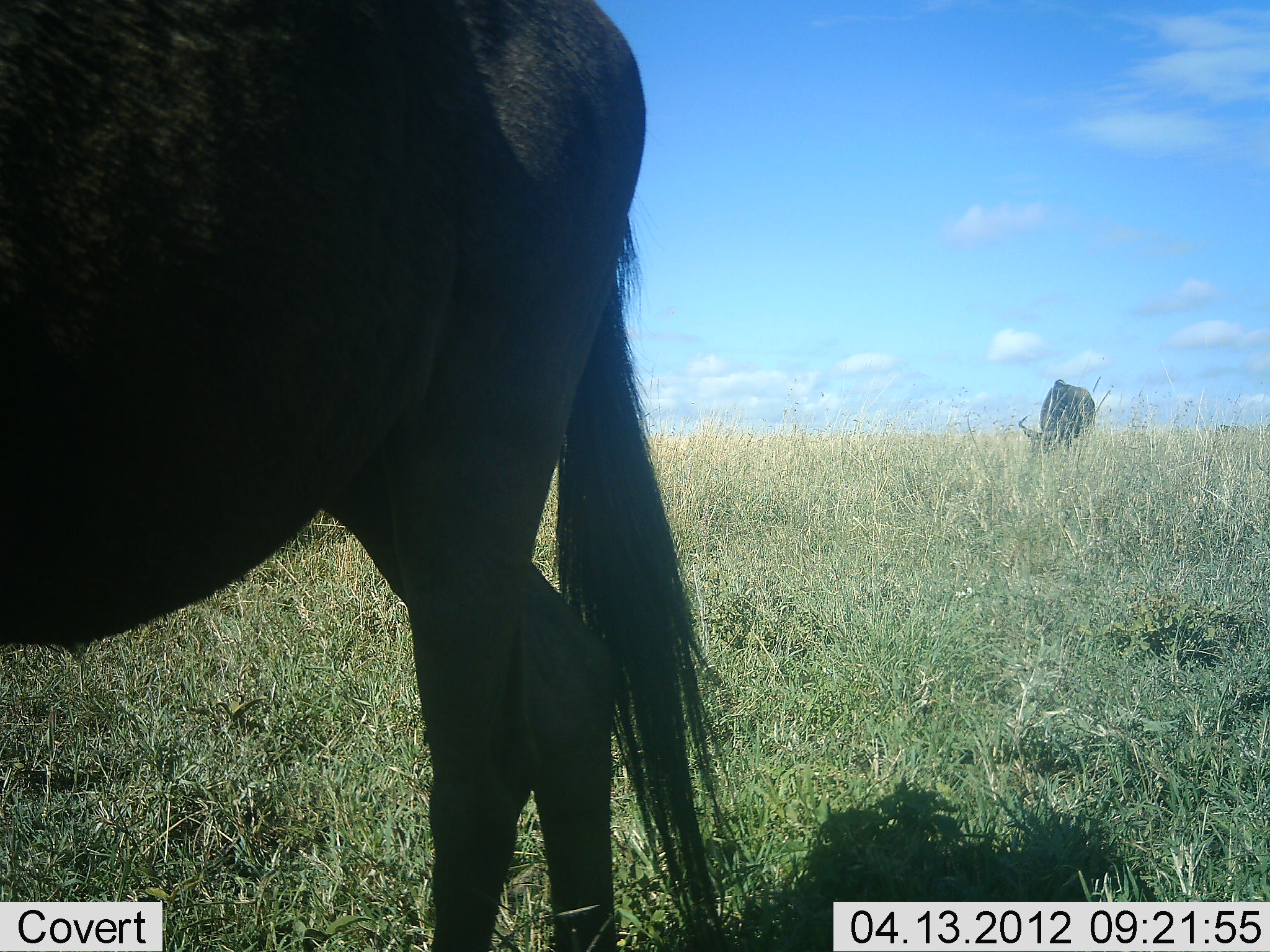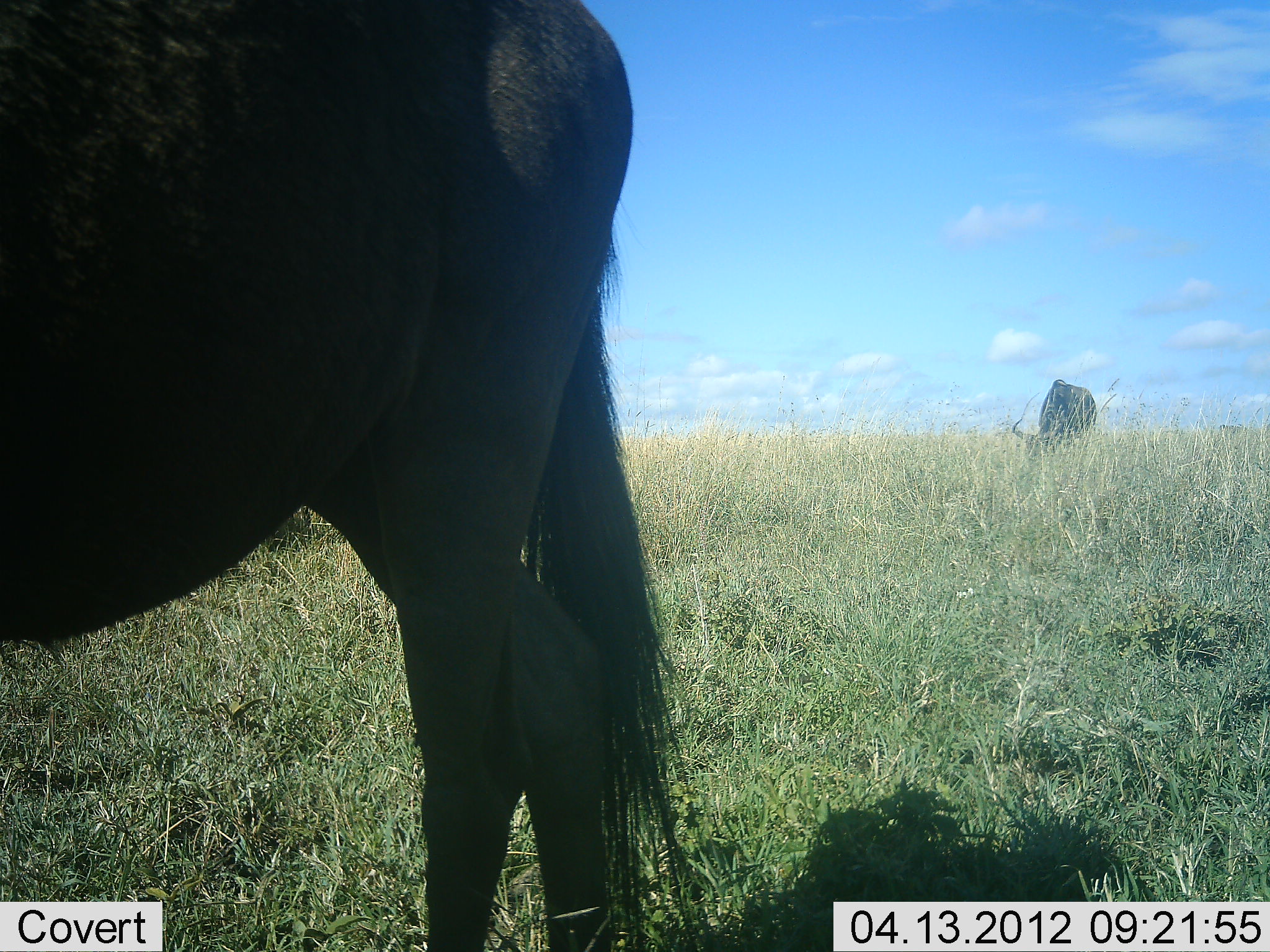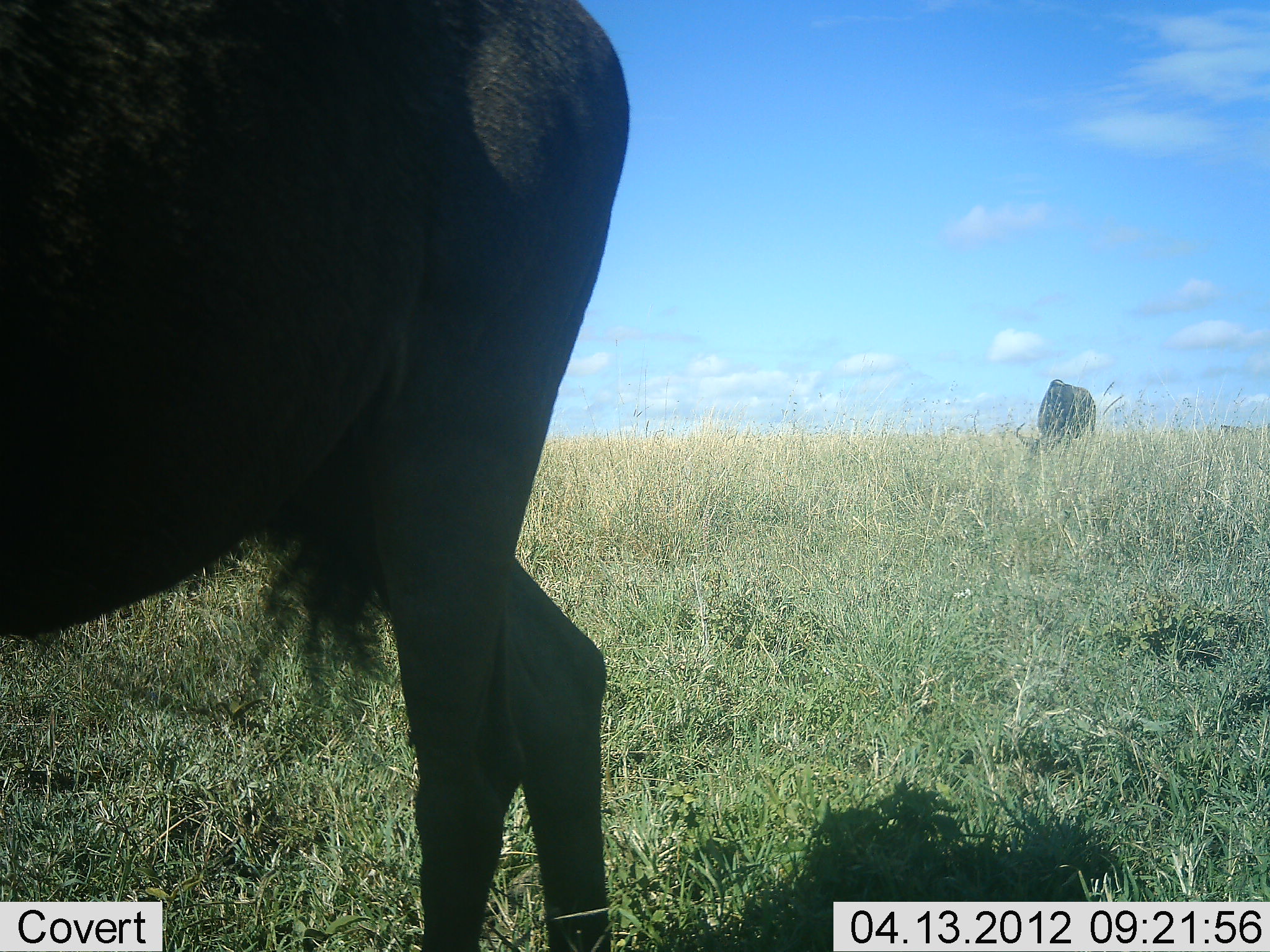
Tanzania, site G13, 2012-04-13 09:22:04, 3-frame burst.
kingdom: Animalia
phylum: Chordata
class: Mammalia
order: Artiodactyla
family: Bovidae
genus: Connochaetes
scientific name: Connochaetes taurinus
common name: blue wildebeest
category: wildebeest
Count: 2.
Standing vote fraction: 70%.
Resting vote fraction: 0%.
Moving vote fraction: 5%.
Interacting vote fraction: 5%.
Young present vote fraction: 0%.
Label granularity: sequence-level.